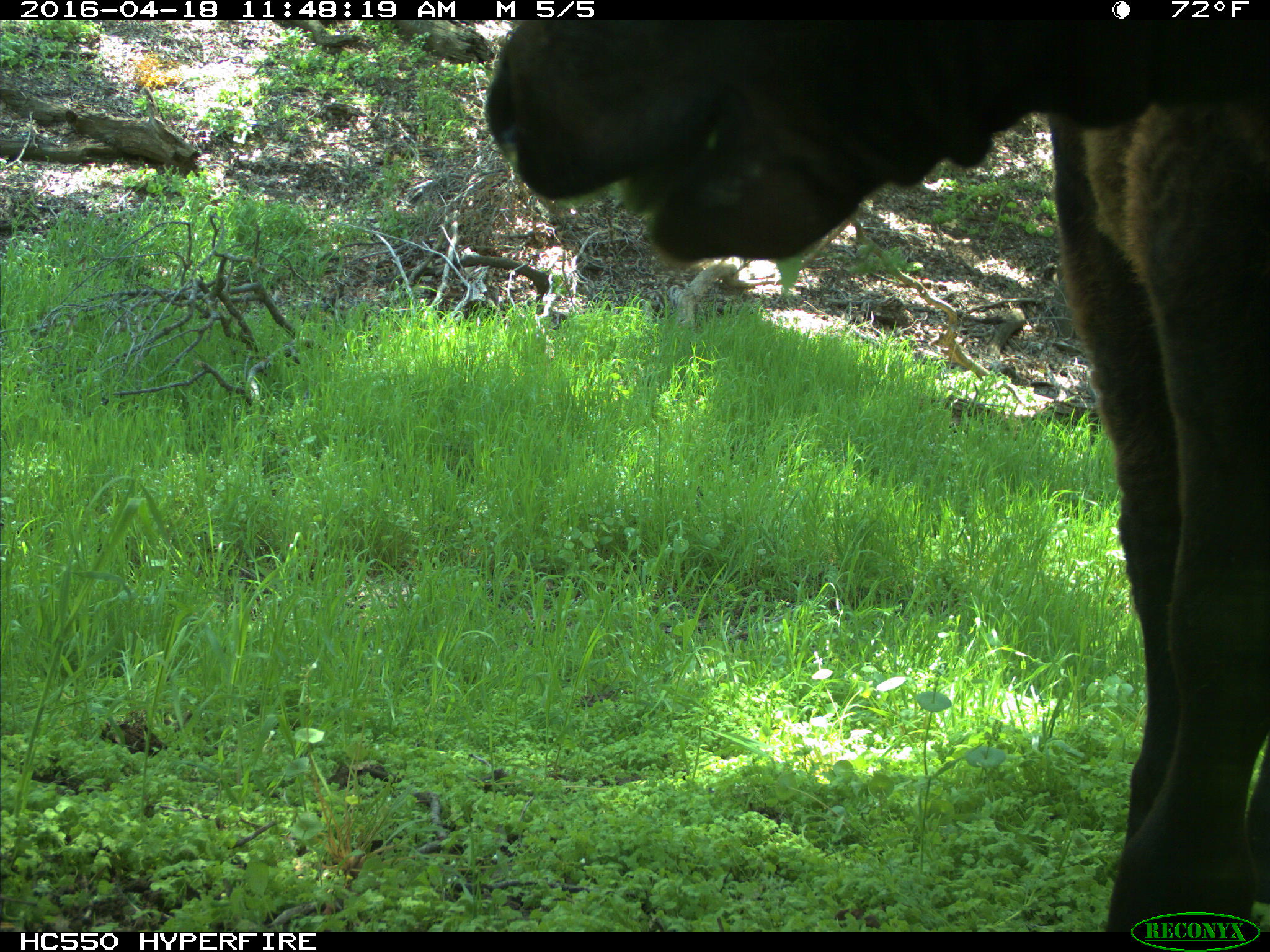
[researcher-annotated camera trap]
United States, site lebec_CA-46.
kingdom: Animalia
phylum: Chordata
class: Mammalia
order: Artiodactyla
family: Bovidae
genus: Bos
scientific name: Bos taurus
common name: domestic cow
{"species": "Bos taurus (domestic cow)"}